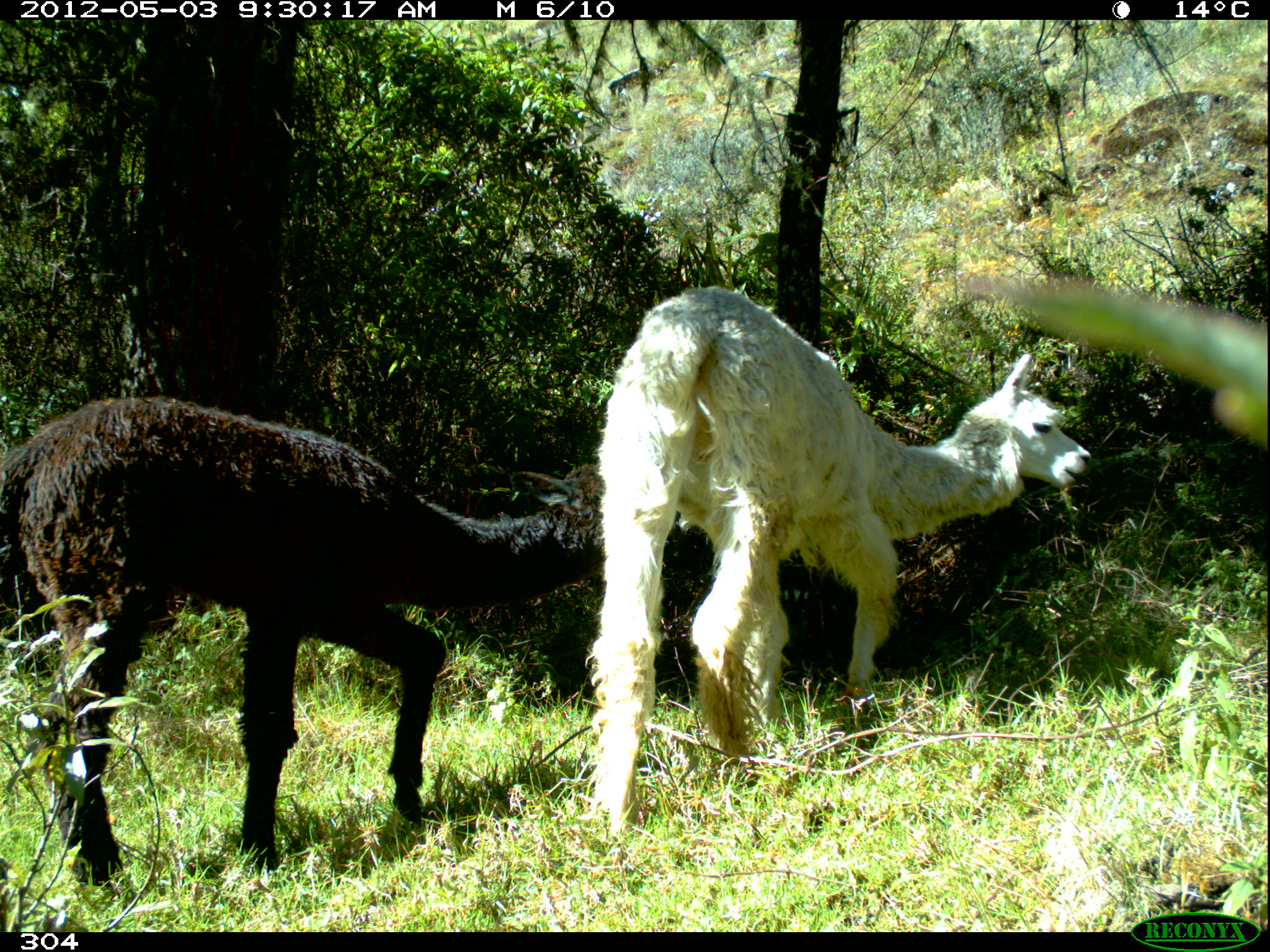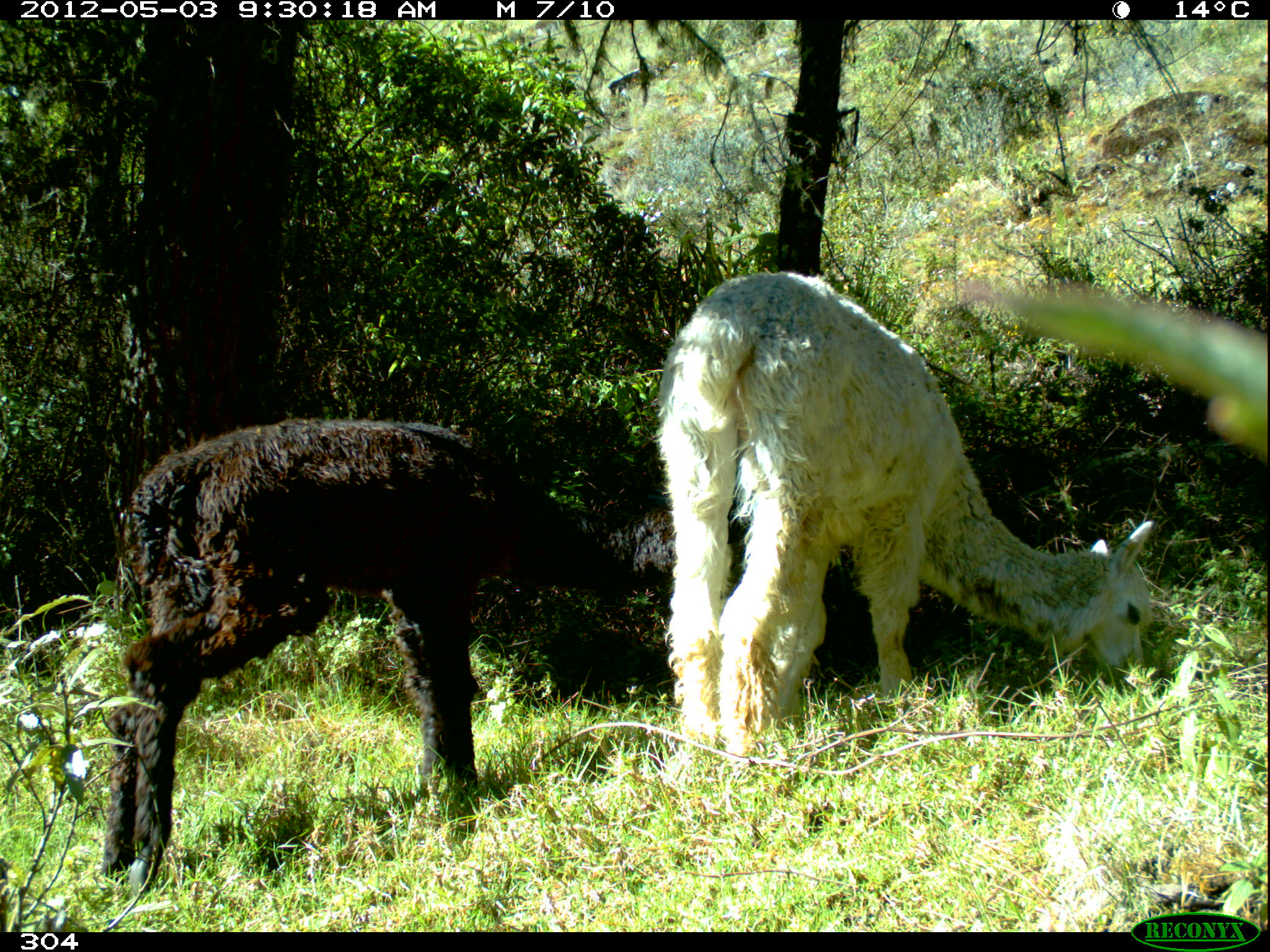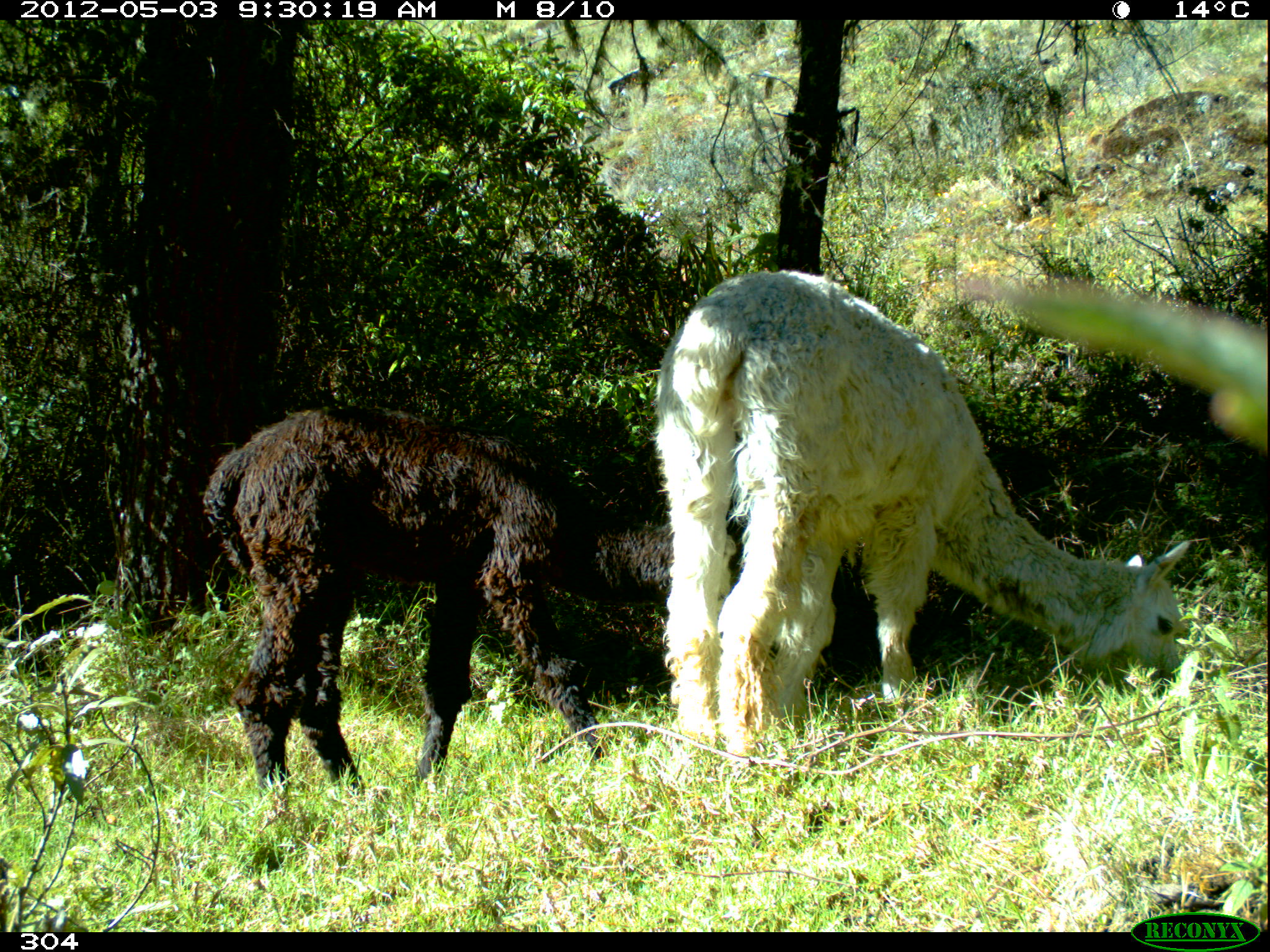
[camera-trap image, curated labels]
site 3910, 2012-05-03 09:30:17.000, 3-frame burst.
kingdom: Animalia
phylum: Chordata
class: Mammalia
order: Artiodactyla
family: Camelidae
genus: Vicugna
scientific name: Vicugna pacos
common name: alpaca